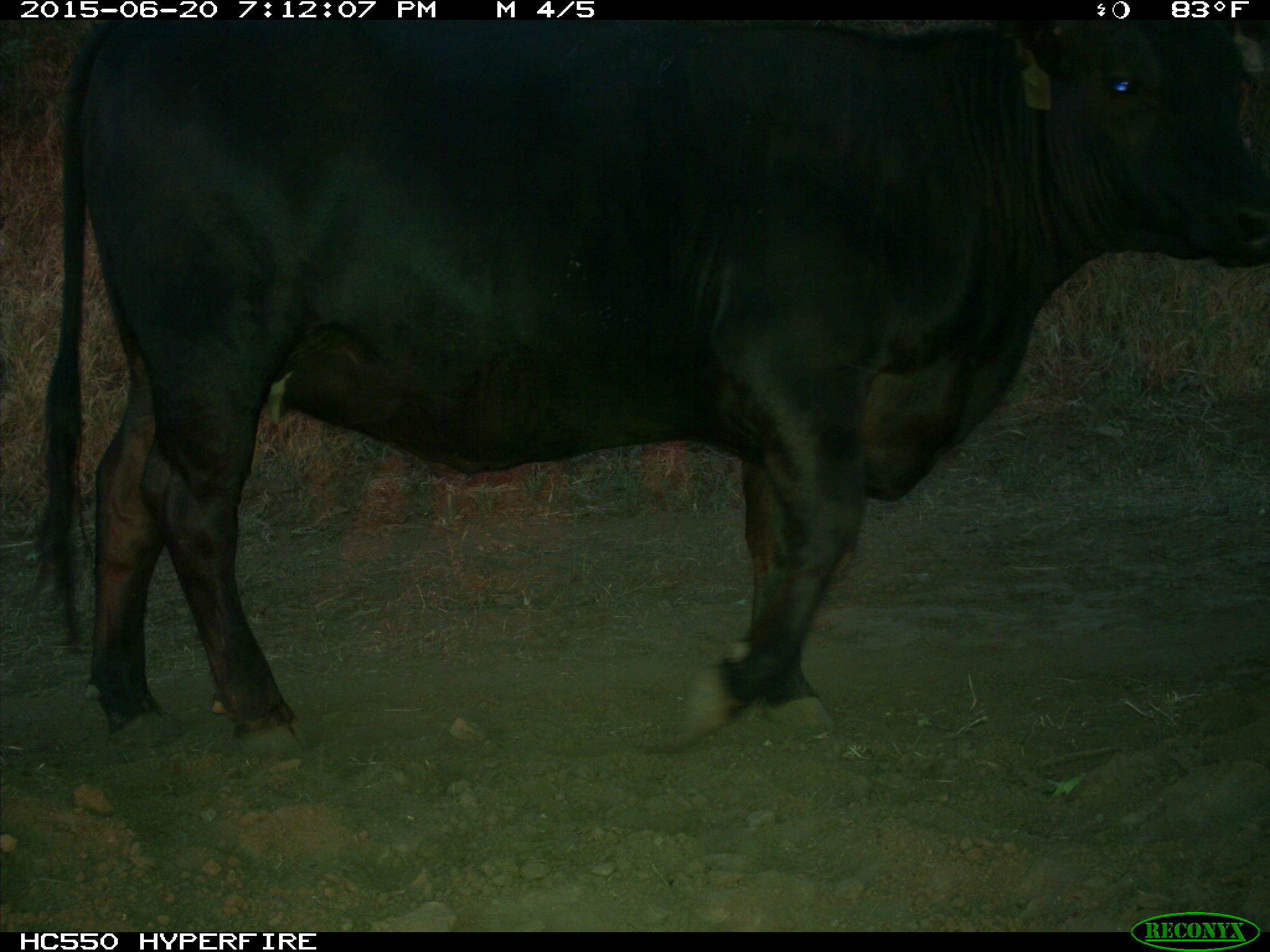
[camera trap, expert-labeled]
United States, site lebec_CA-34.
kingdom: Animalia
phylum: Chordata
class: Mammalia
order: Artiodactyla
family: Bovidae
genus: Bos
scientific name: Bos taurus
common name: domestic cow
Bos taurus (domestic cow).